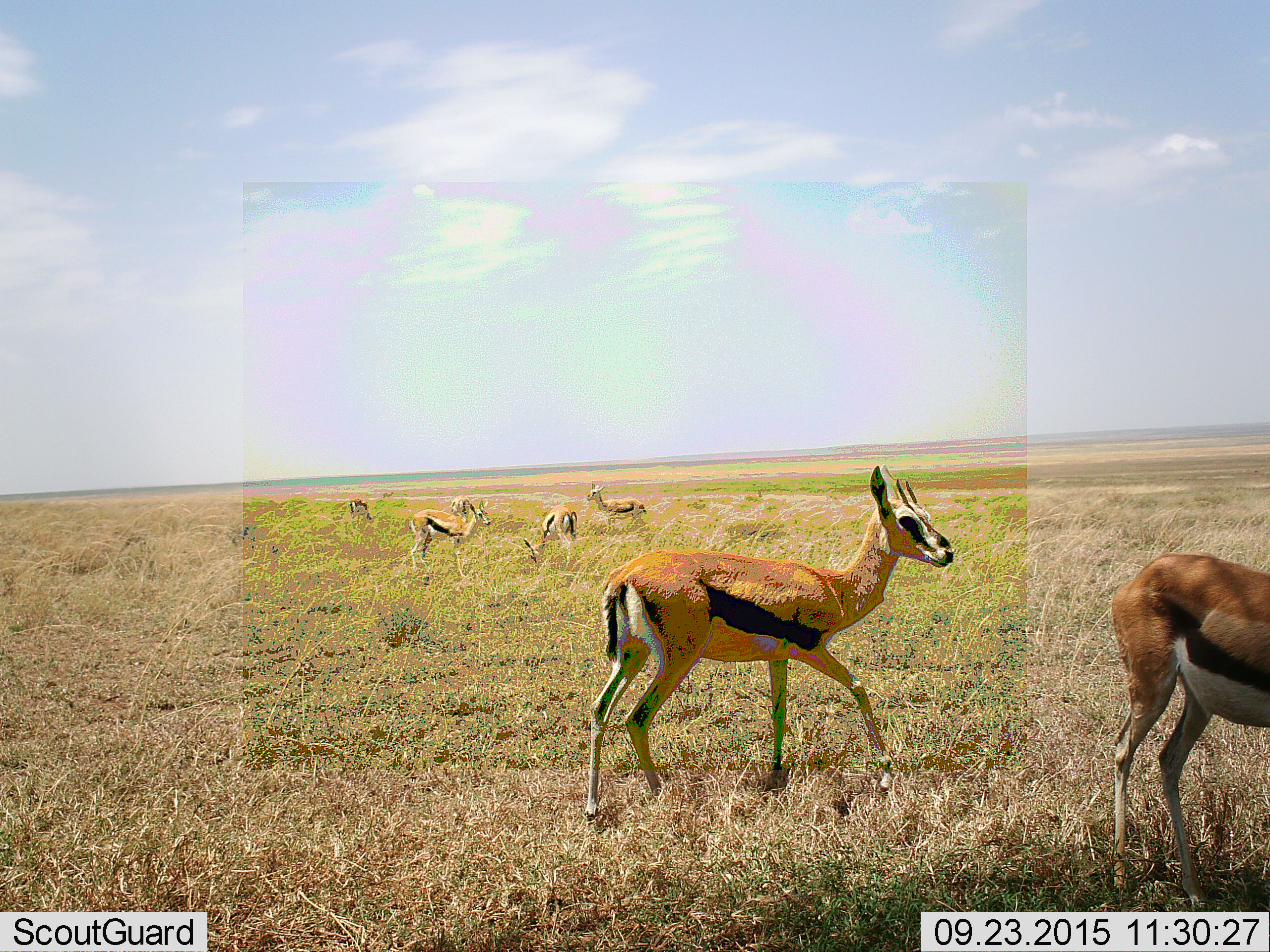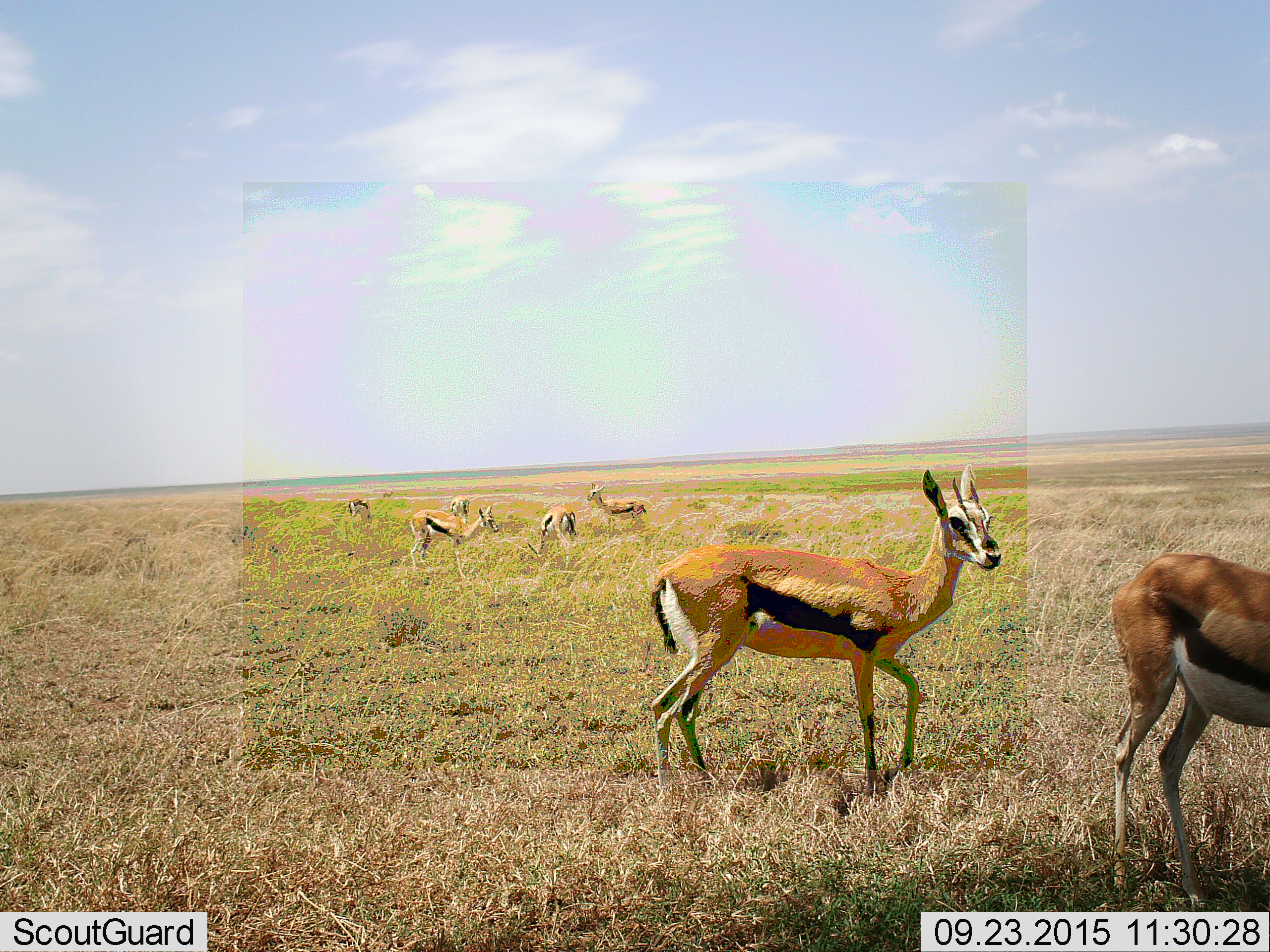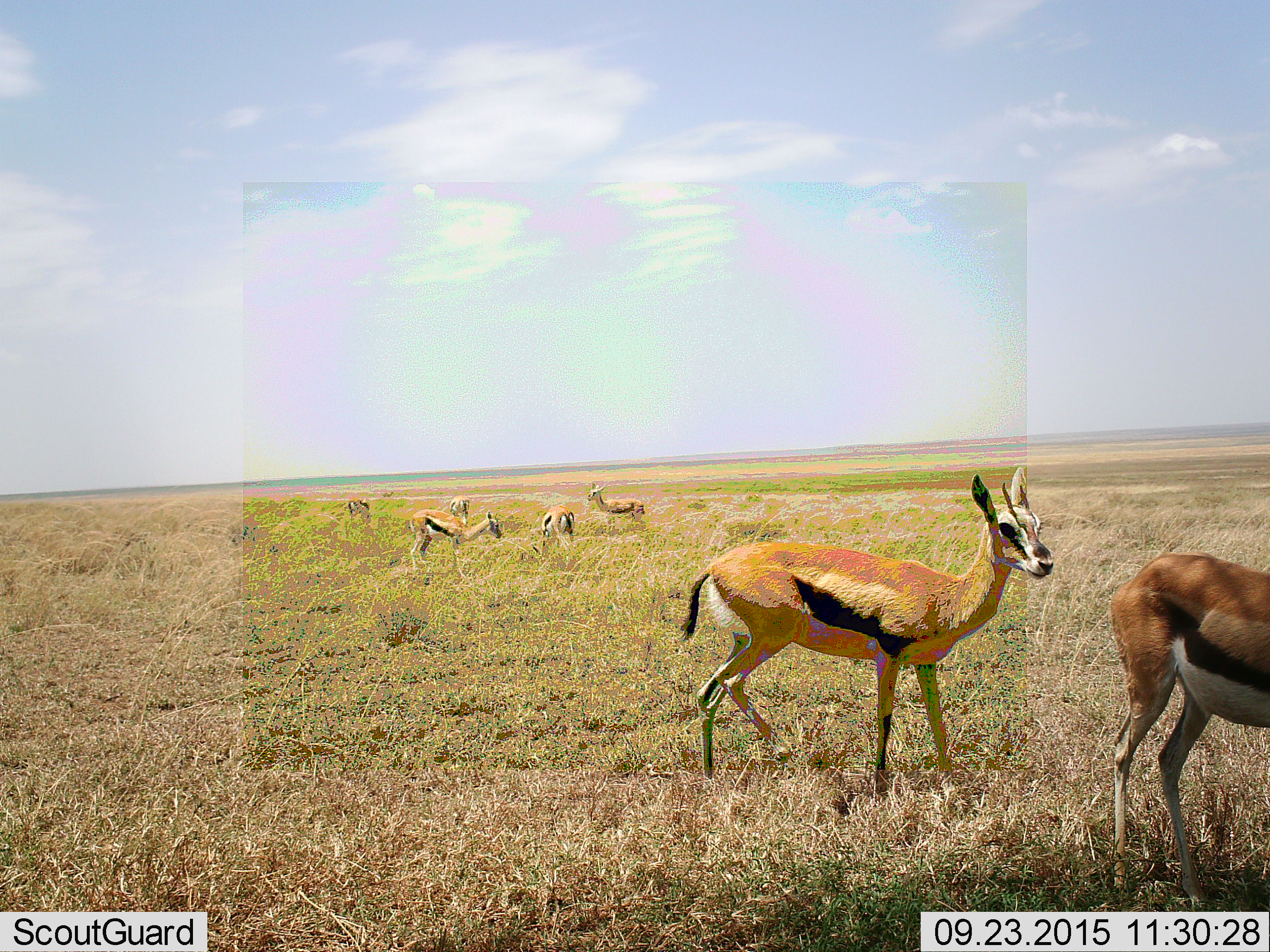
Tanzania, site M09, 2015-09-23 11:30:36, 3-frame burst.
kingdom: Animalia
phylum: Chordata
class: Mammalia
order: Artiodactyla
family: Bovidae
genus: Eudorcas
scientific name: Eudorcas thomsonii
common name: thomson's gazelle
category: gazellethomsons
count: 7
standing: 90%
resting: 10%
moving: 90%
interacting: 10%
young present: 10%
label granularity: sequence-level